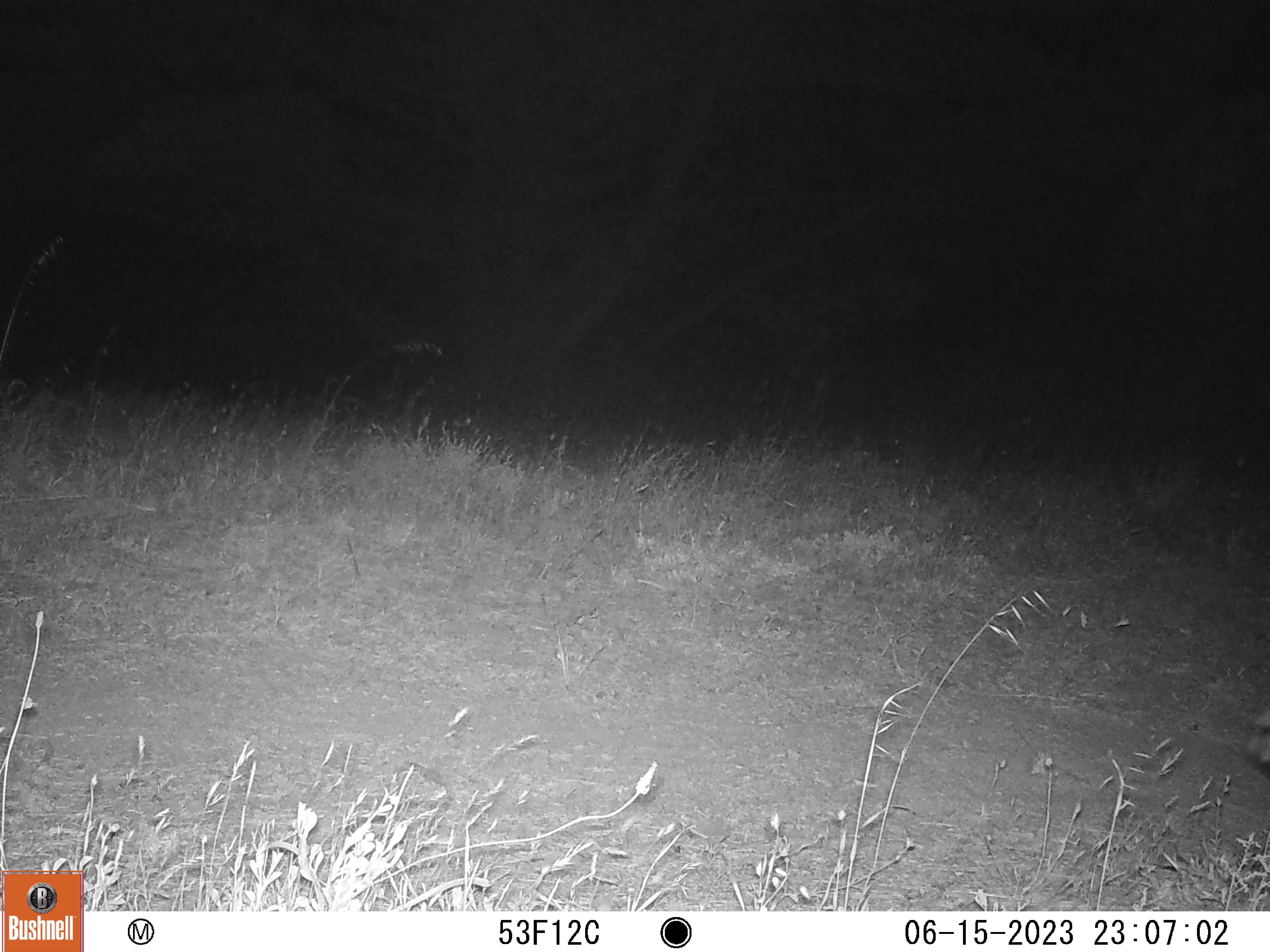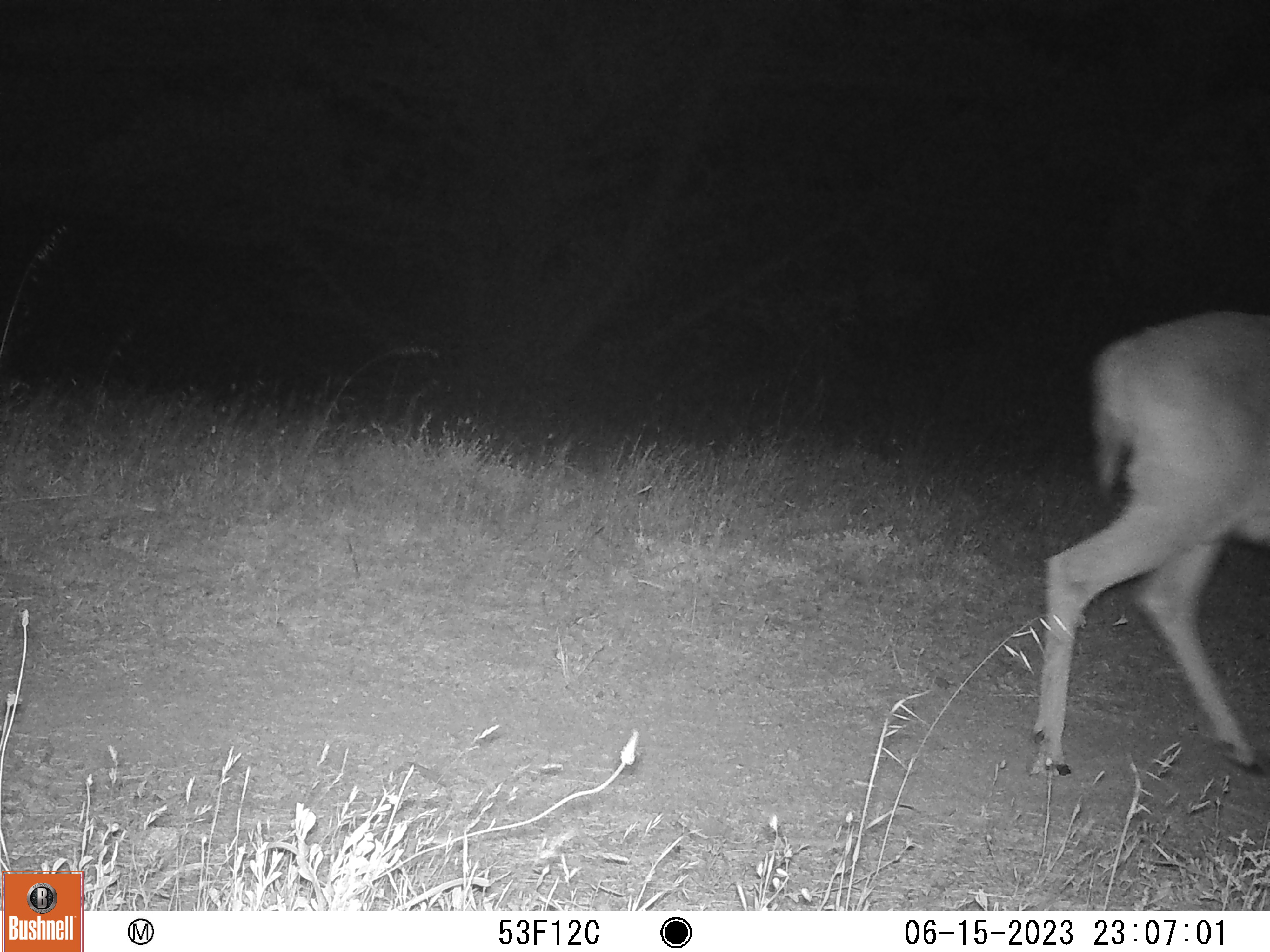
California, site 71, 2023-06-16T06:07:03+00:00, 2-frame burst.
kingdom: Animalia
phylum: Chordata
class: Mammalia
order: Artiodactyla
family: Cervidae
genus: Odocoileus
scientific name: Odocoileus hemionus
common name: mule deer